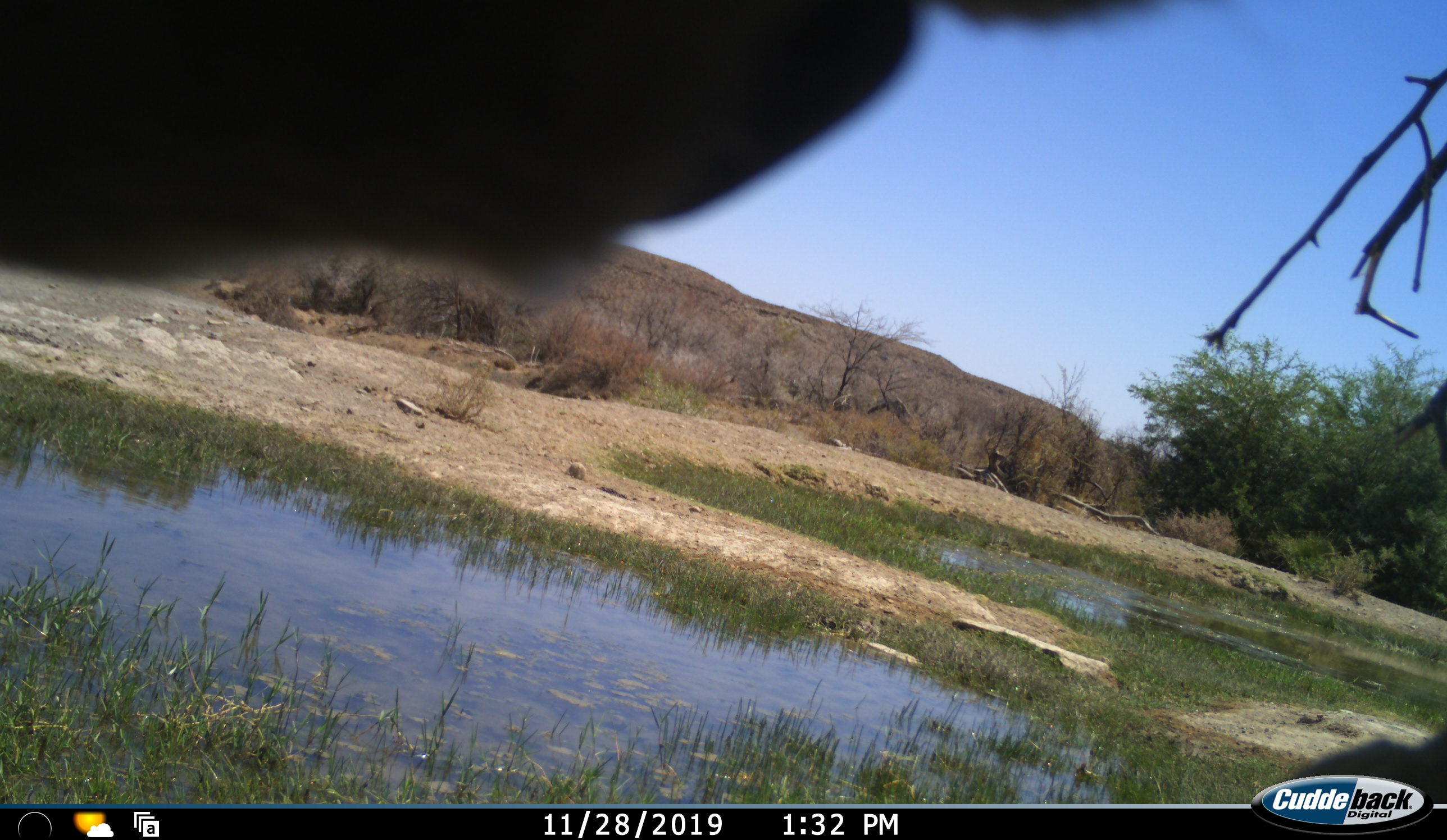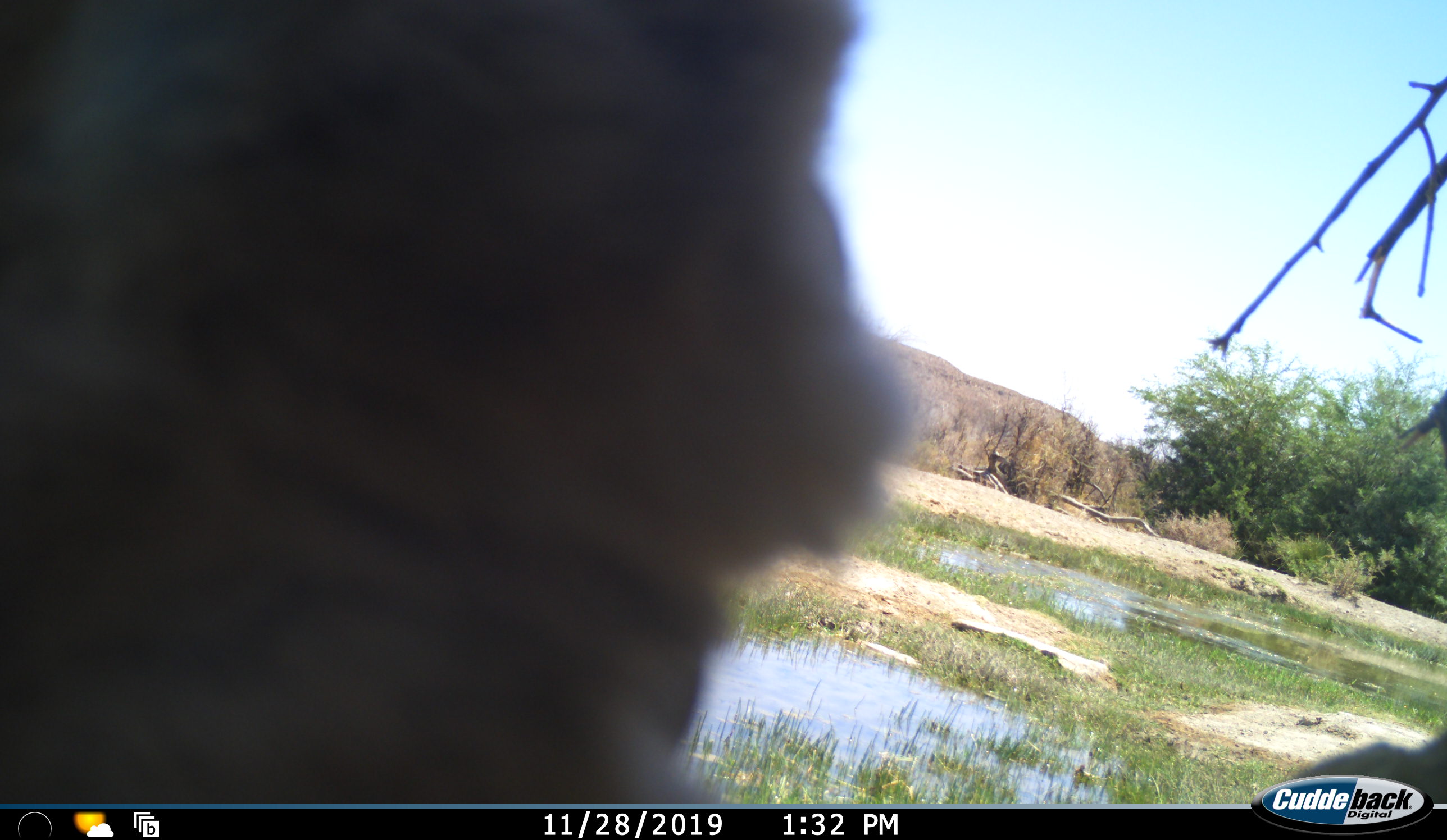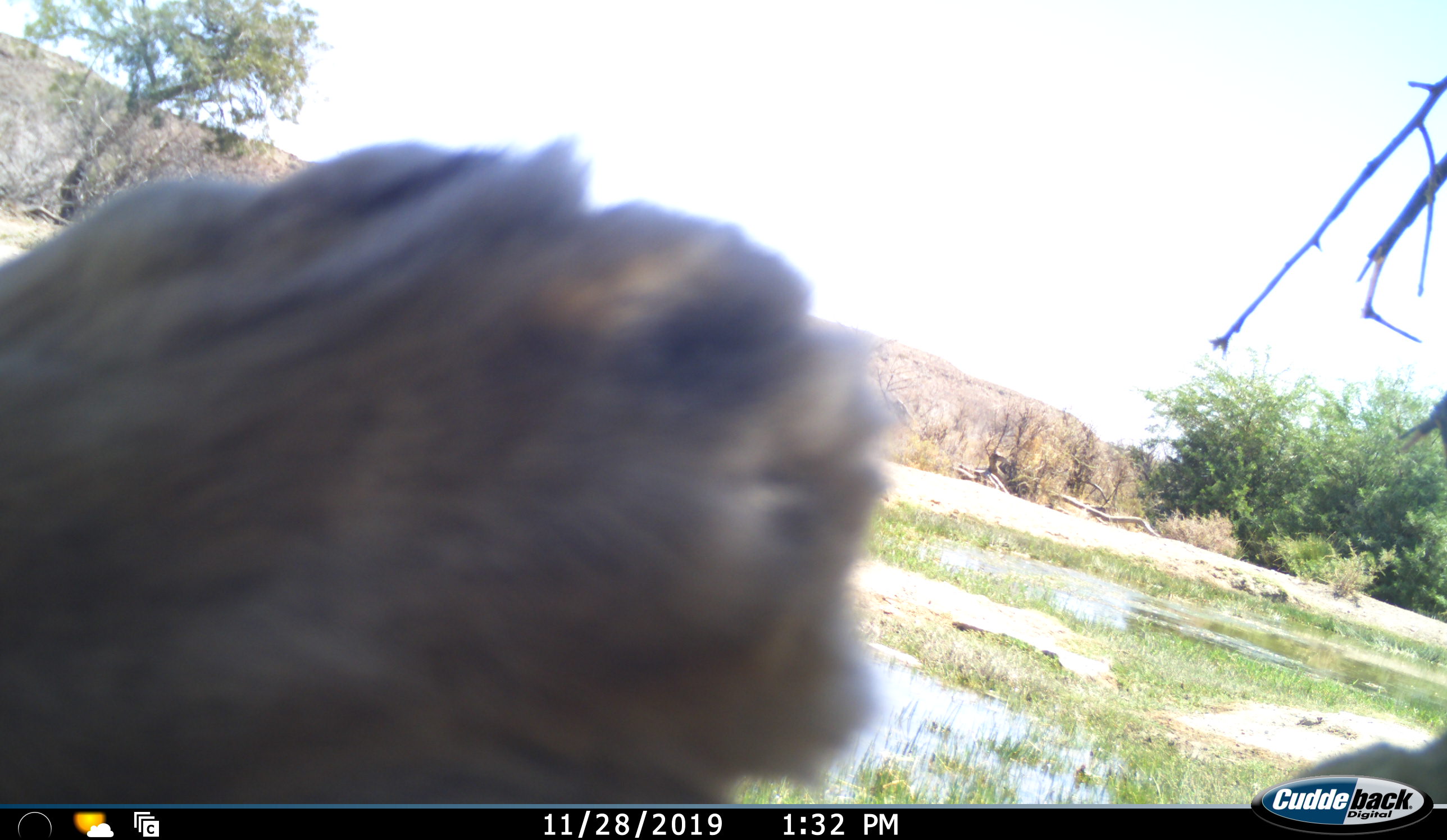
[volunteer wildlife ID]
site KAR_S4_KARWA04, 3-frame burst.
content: unidentified animal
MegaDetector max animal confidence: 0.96